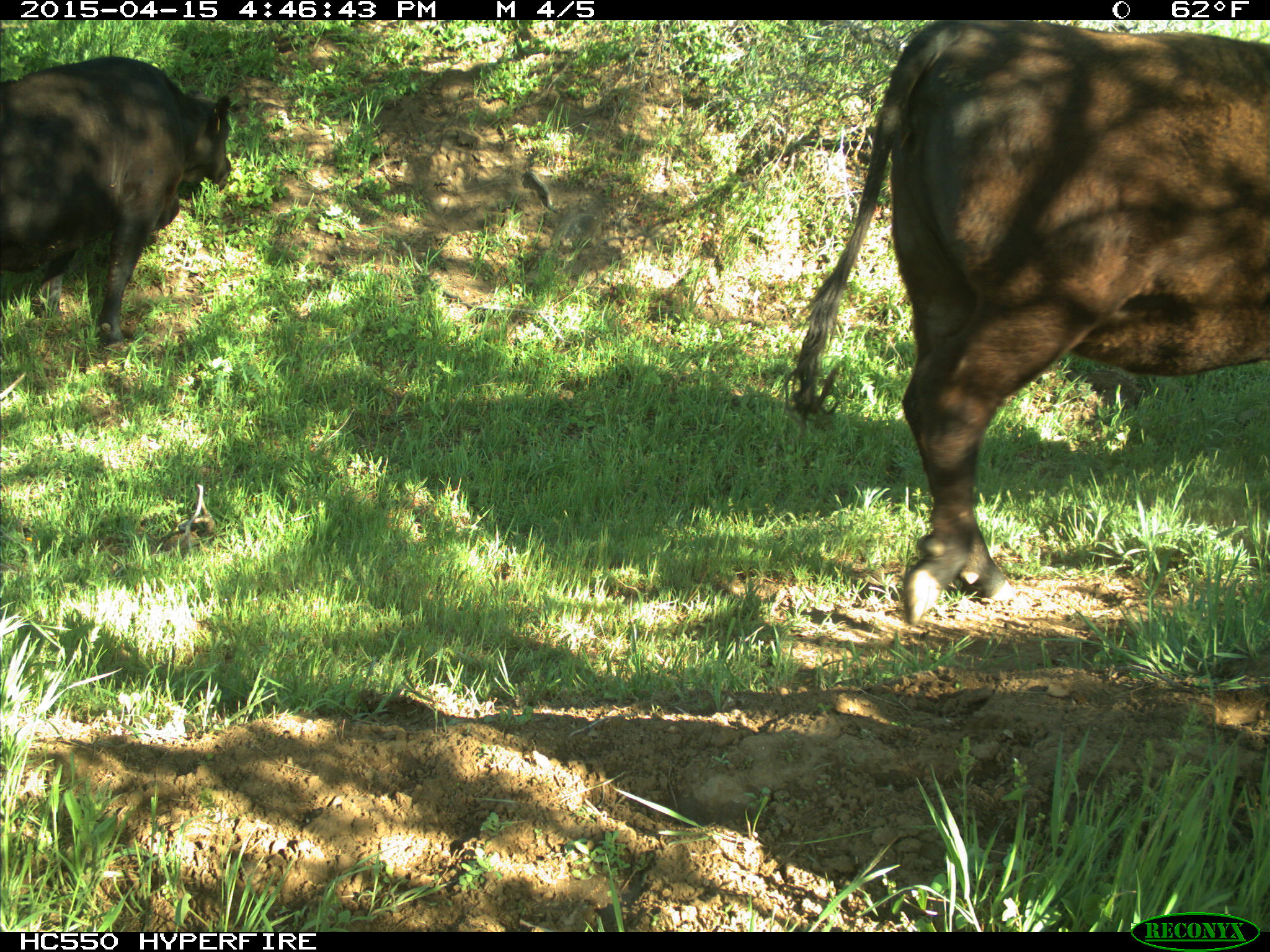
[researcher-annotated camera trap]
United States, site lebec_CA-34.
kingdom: Animalia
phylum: Chordata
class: Mammalia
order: Artiodactyla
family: Bovidae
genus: Bos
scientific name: Bos taurus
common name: domestic cow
Bos taurus (domestic cow).